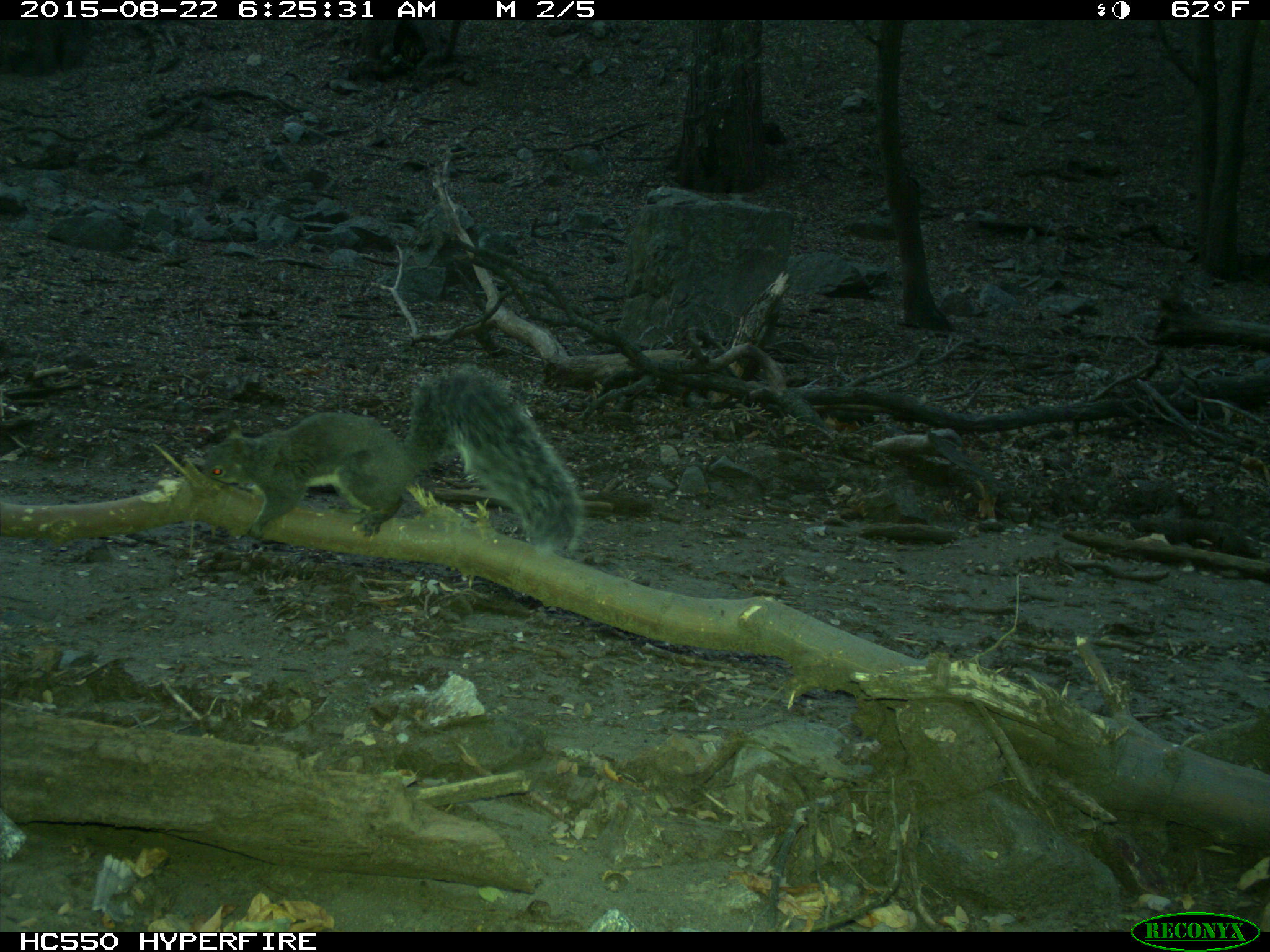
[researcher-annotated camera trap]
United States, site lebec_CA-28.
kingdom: Animalia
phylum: Chordata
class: Mammalia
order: Rodentia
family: Sciuridae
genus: Sciurus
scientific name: Sciurus carolinensis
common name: eastern gray squirrel